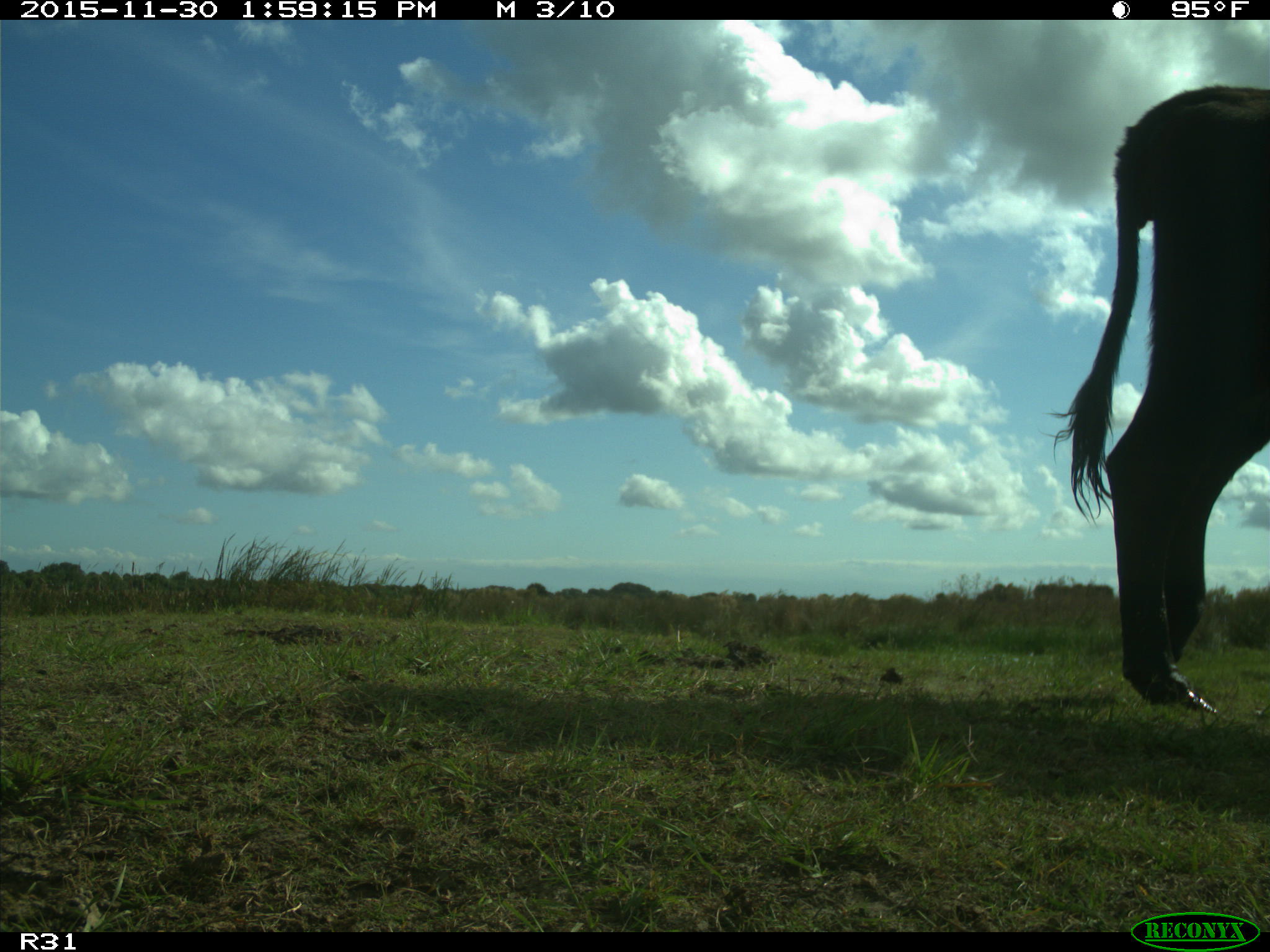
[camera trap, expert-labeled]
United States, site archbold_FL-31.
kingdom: Animalia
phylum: Chordata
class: Mammalia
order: Artiodactyla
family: Bovidae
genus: Bos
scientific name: Bos taurus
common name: domestic cow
Bos taurus (domestic cow).